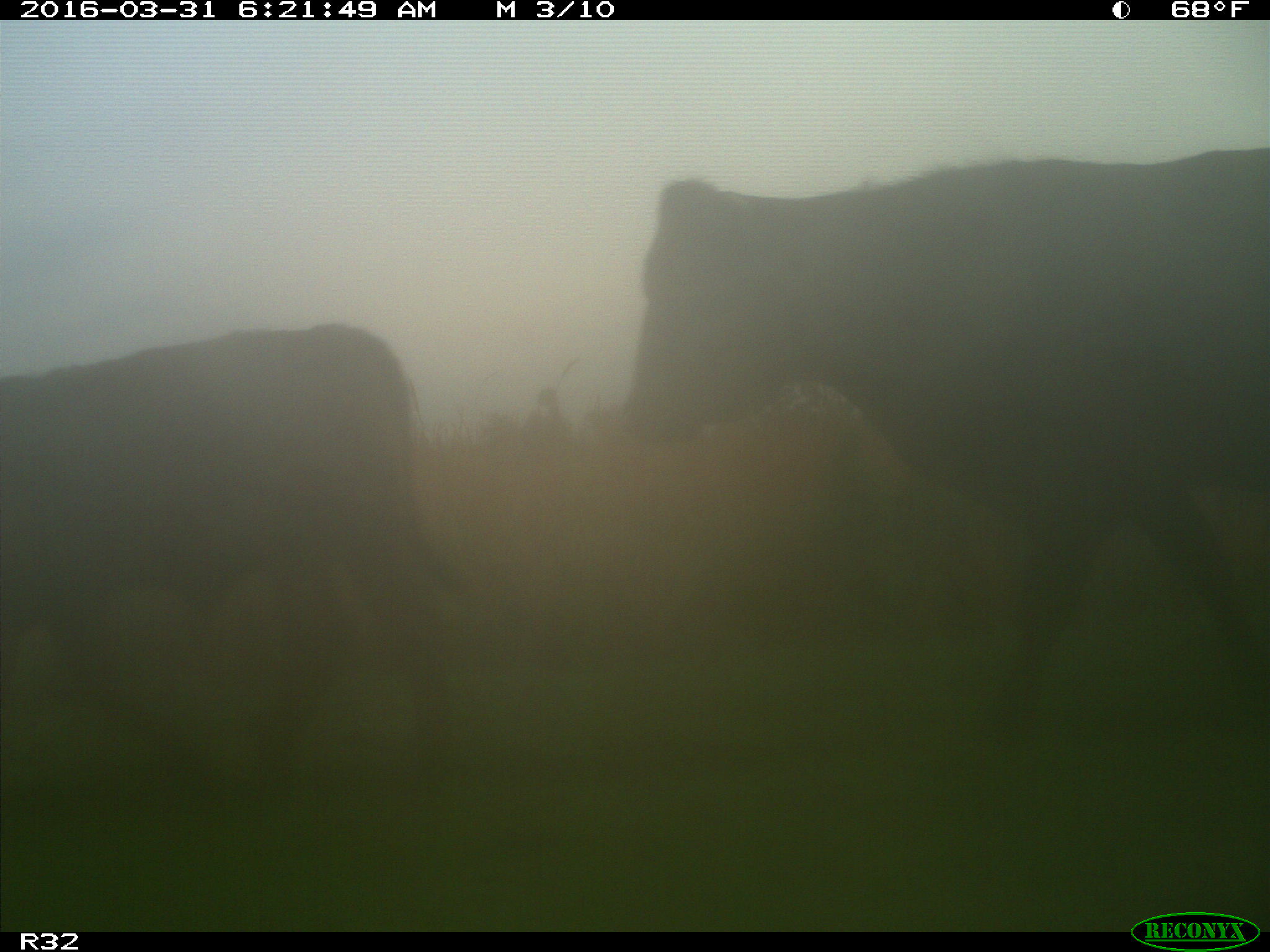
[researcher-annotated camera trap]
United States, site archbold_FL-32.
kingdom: Animalia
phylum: Chordata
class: Mammalia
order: Artiodactyla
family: Bovidae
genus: Bos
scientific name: Bos taurus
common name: domestic cow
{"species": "Bos taurus (domestic cow)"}